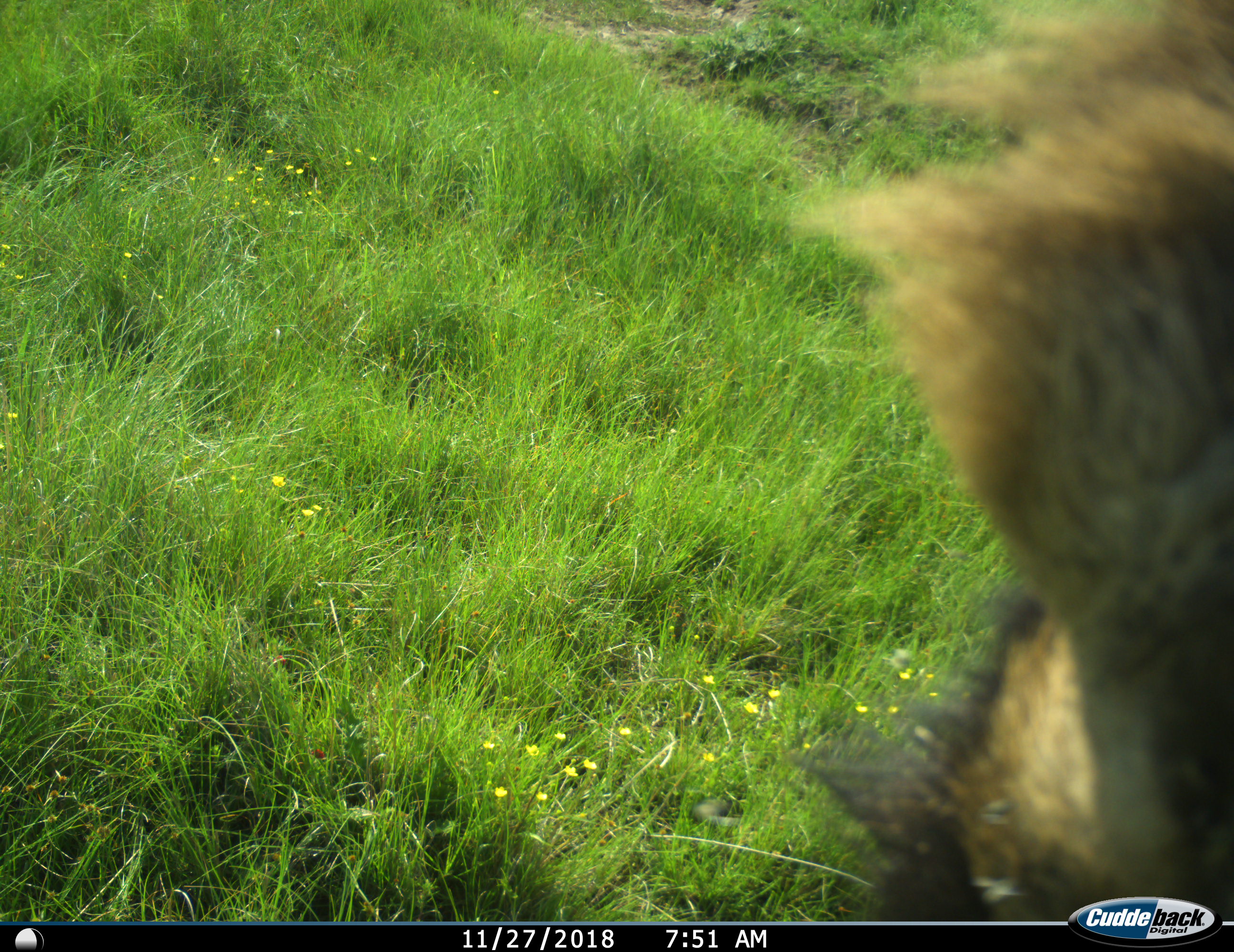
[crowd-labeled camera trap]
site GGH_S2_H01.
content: unidentified animal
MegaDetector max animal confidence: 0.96